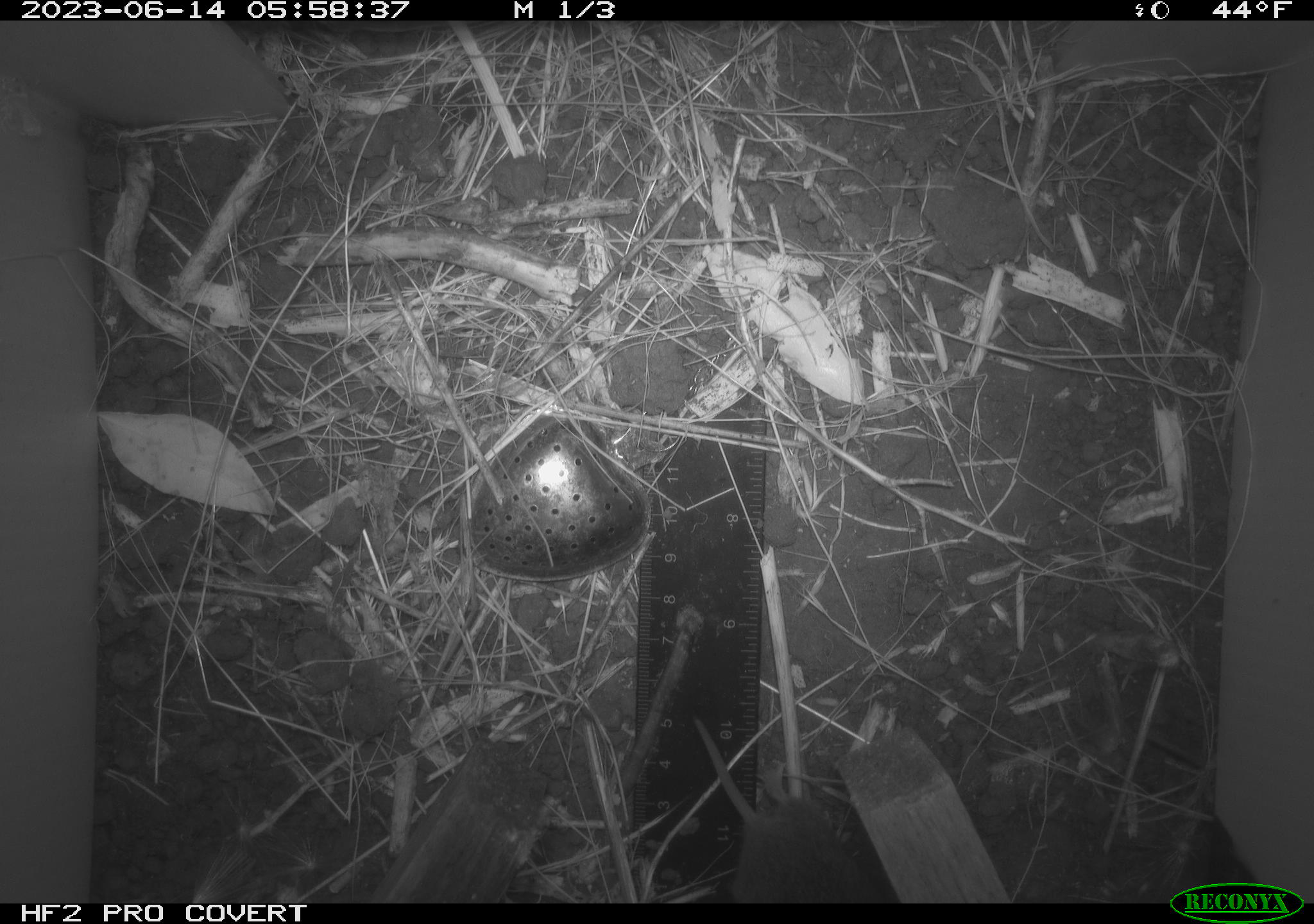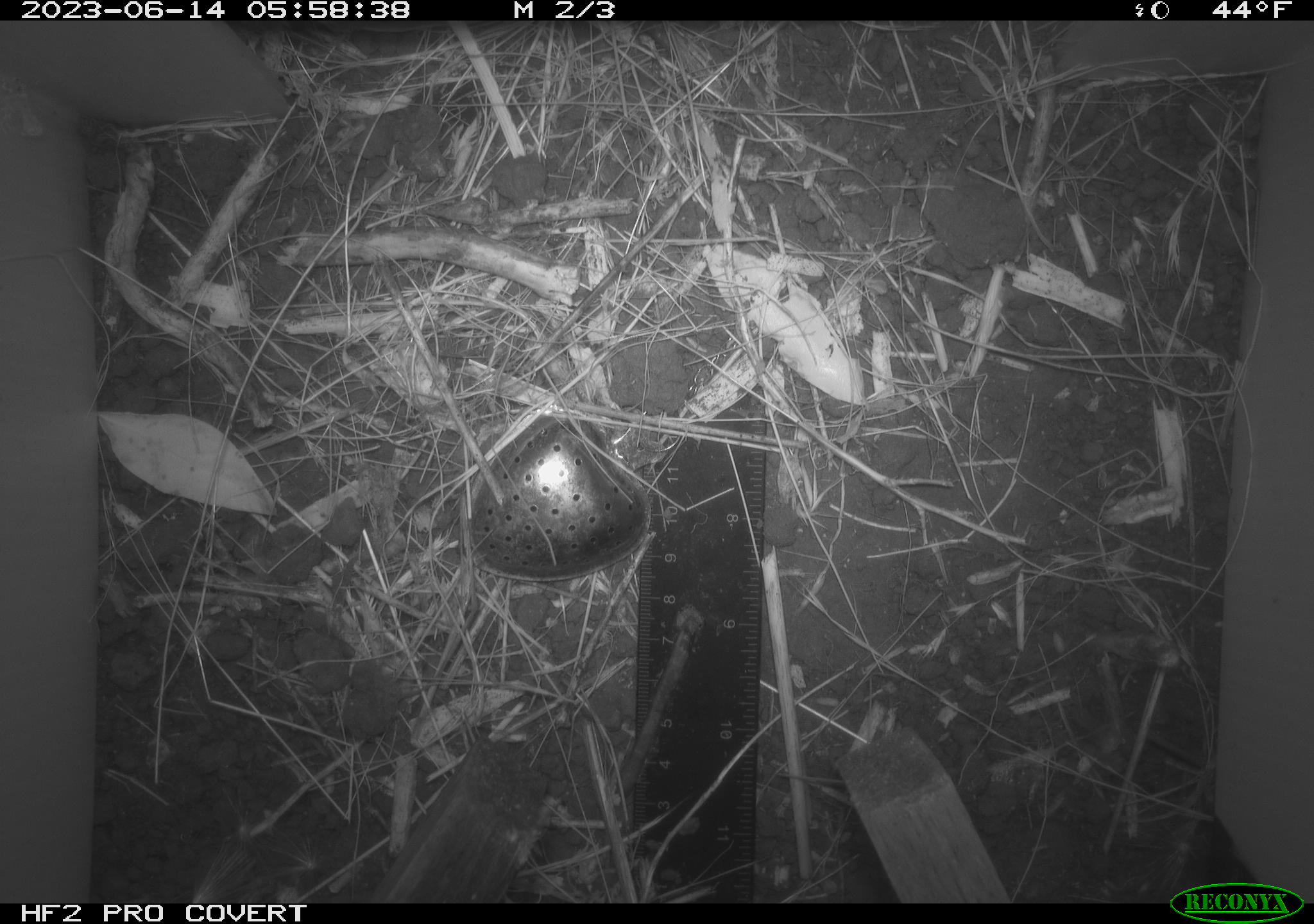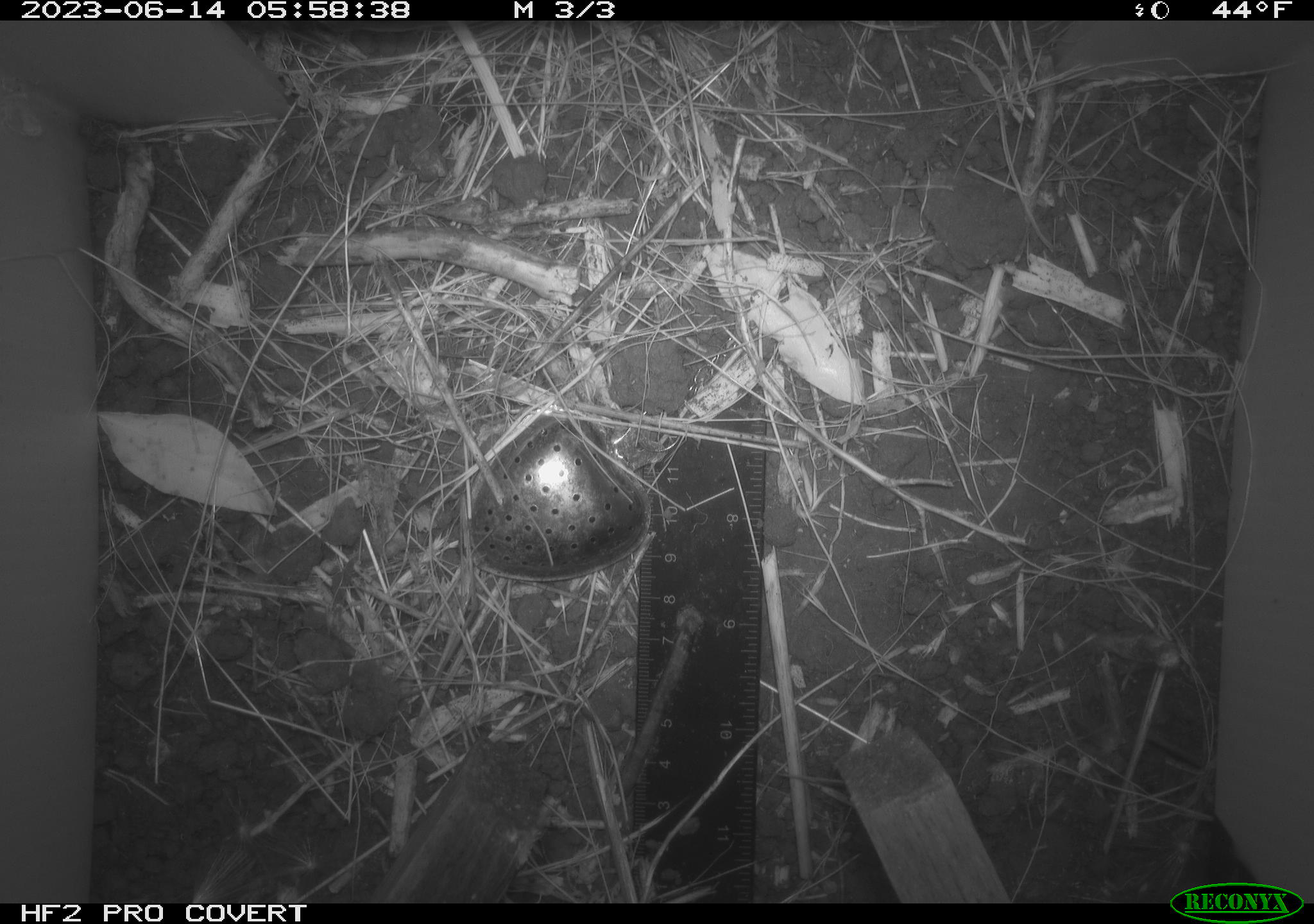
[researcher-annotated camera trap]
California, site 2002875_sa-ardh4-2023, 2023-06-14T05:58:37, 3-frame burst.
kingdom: Animalia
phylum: Chordata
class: Mammalia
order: Rodentia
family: Cricetidae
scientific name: Arvicolinae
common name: voles, lemmings, and muskrats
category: arvicolinae subfamily